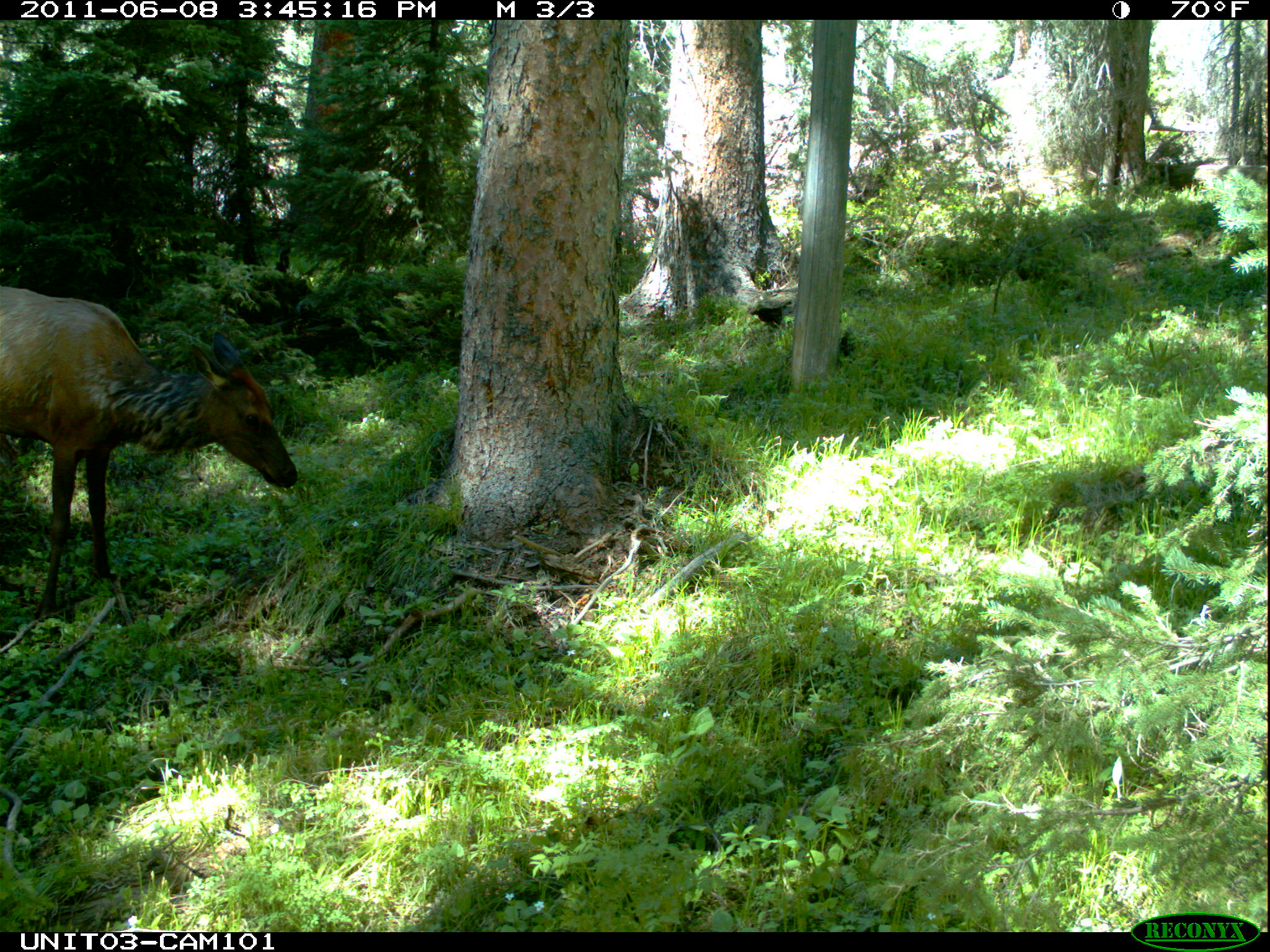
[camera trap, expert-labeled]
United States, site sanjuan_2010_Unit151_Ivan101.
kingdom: Animalia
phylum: Chordata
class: Mammalia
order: Artiodactyla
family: Cervidae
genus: Cervus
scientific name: Cervus elaphus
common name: red deer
Cervus elaphus (red deer).